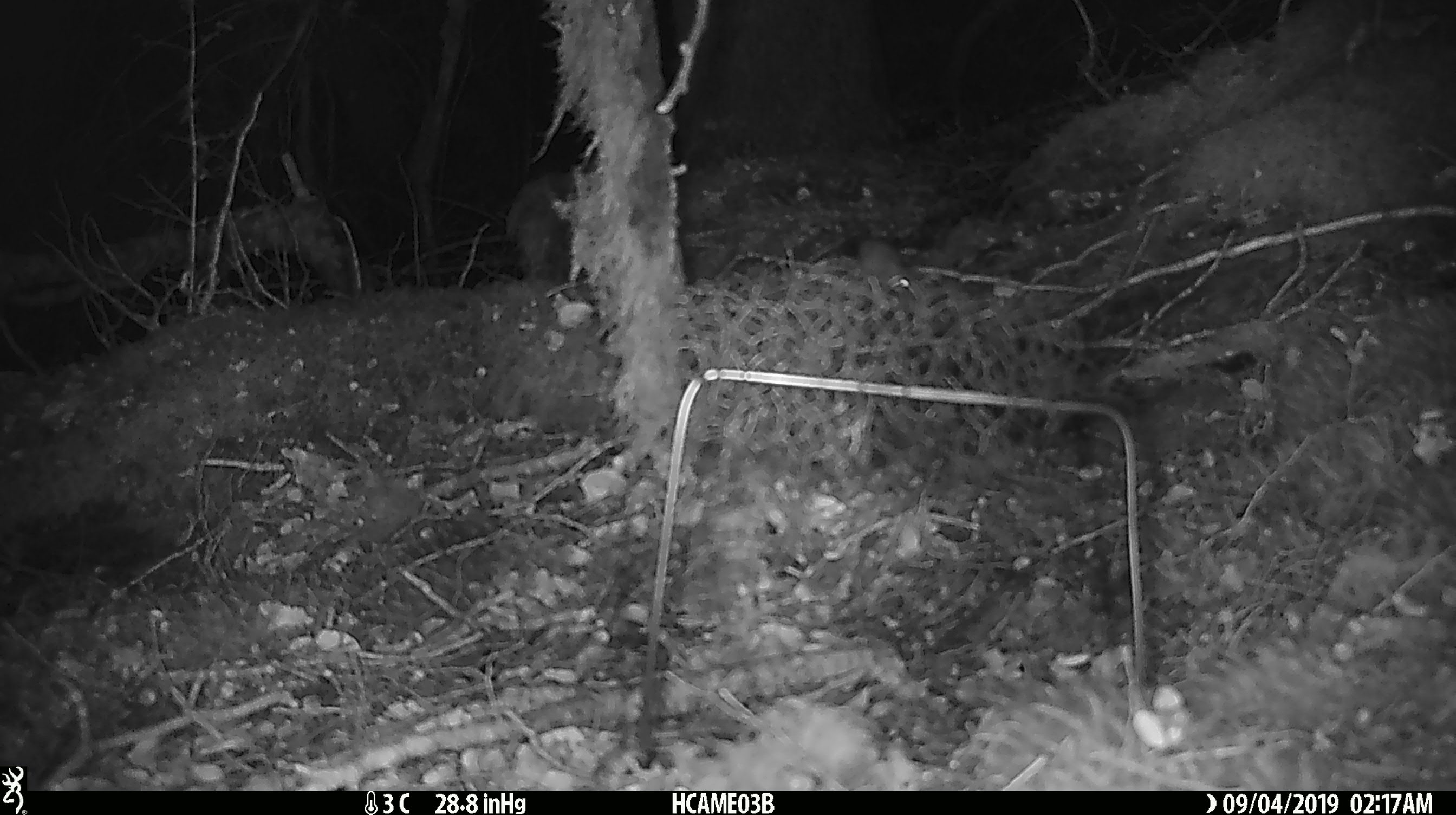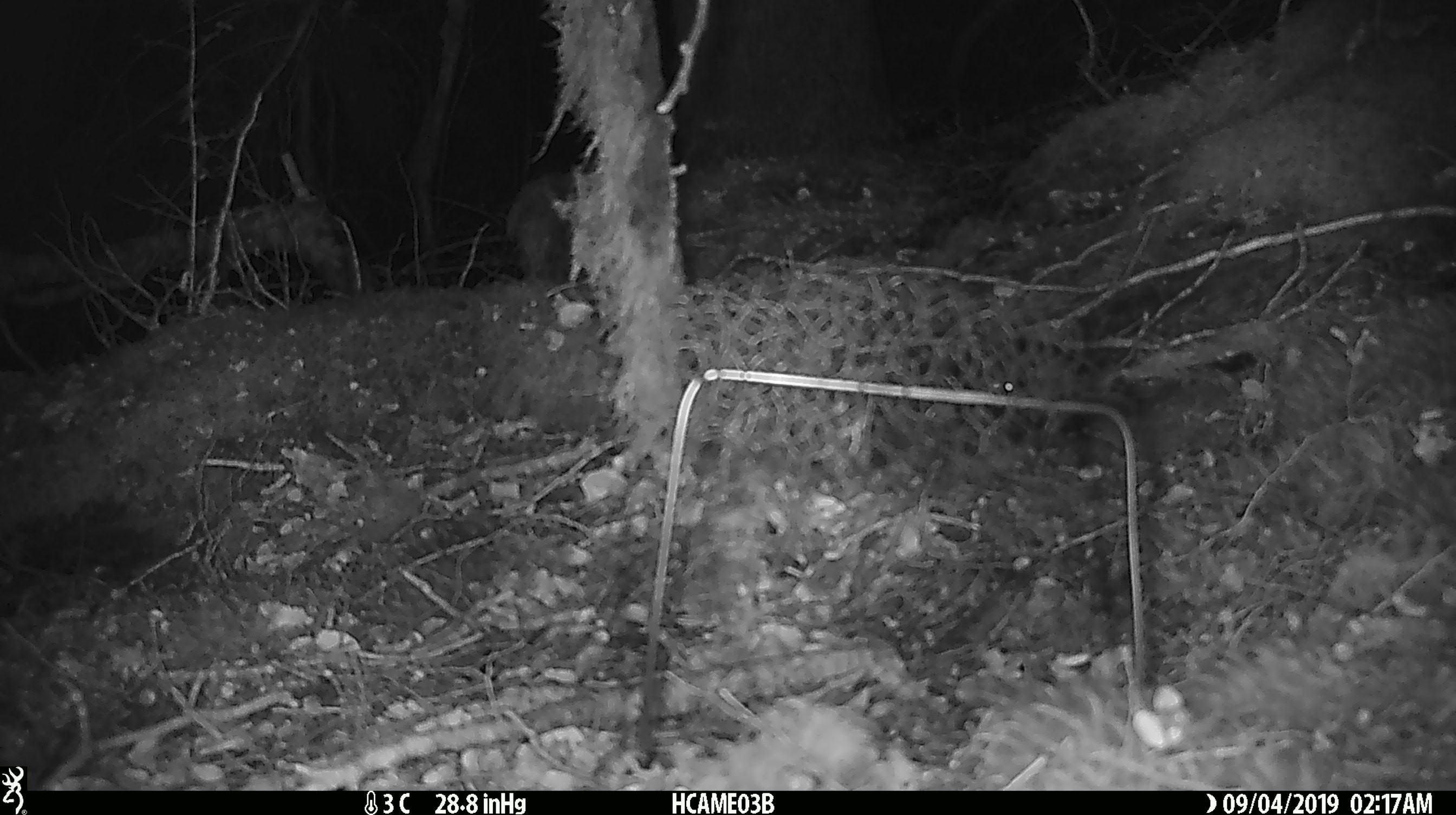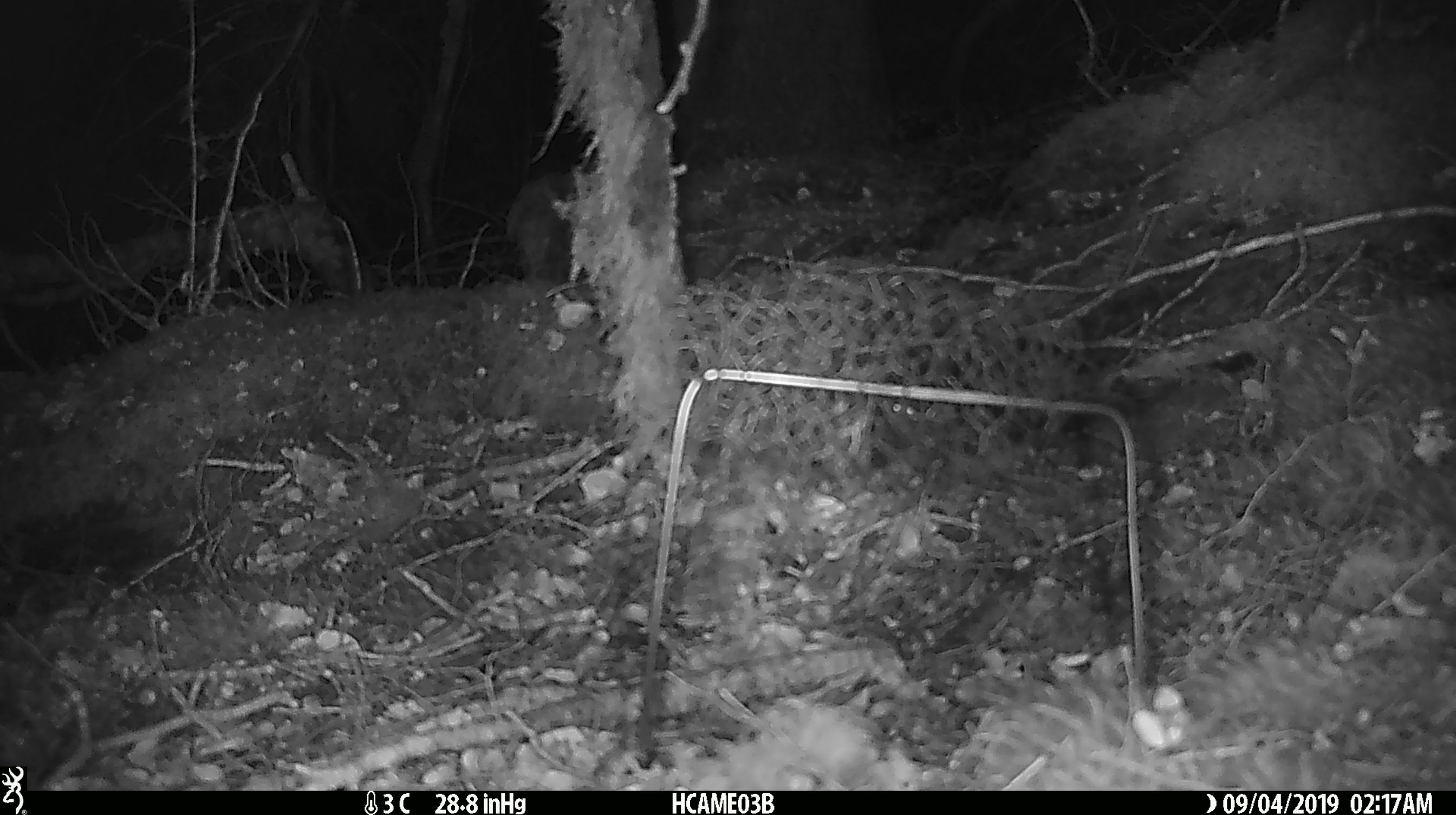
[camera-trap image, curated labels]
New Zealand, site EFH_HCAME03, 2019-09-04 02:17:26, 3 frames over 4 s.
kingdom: Animalia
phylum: Chordata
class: Mammalia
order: Rodentia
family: Muridae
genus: Mus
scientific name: Mus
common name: mouse